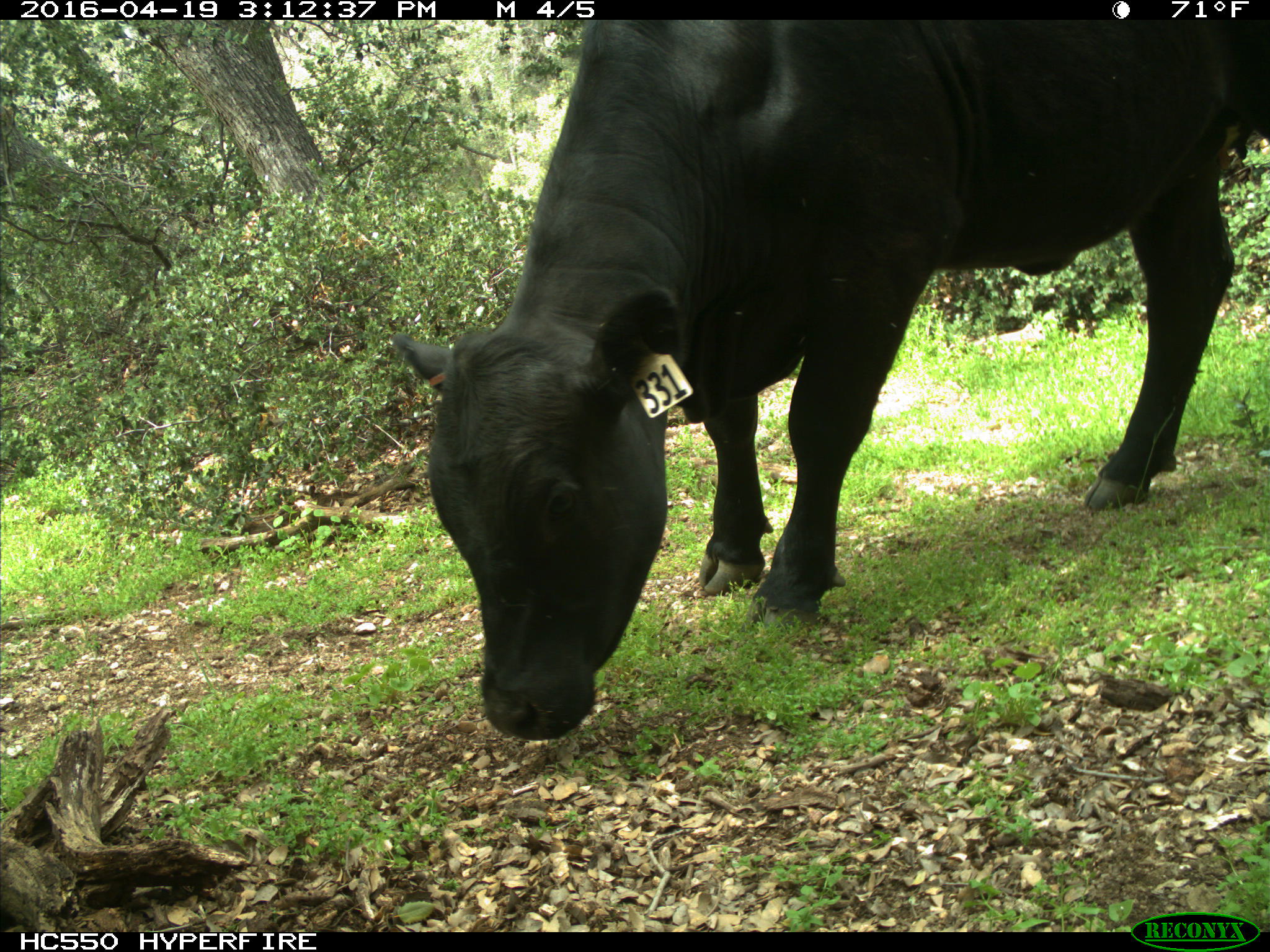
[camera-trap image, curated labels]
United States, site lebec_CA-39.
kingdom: Animalia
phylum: Chordata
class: Mammalia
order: Artiodactyla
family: Bovidae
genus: Bos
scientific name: Bos taurus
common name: domestic cow